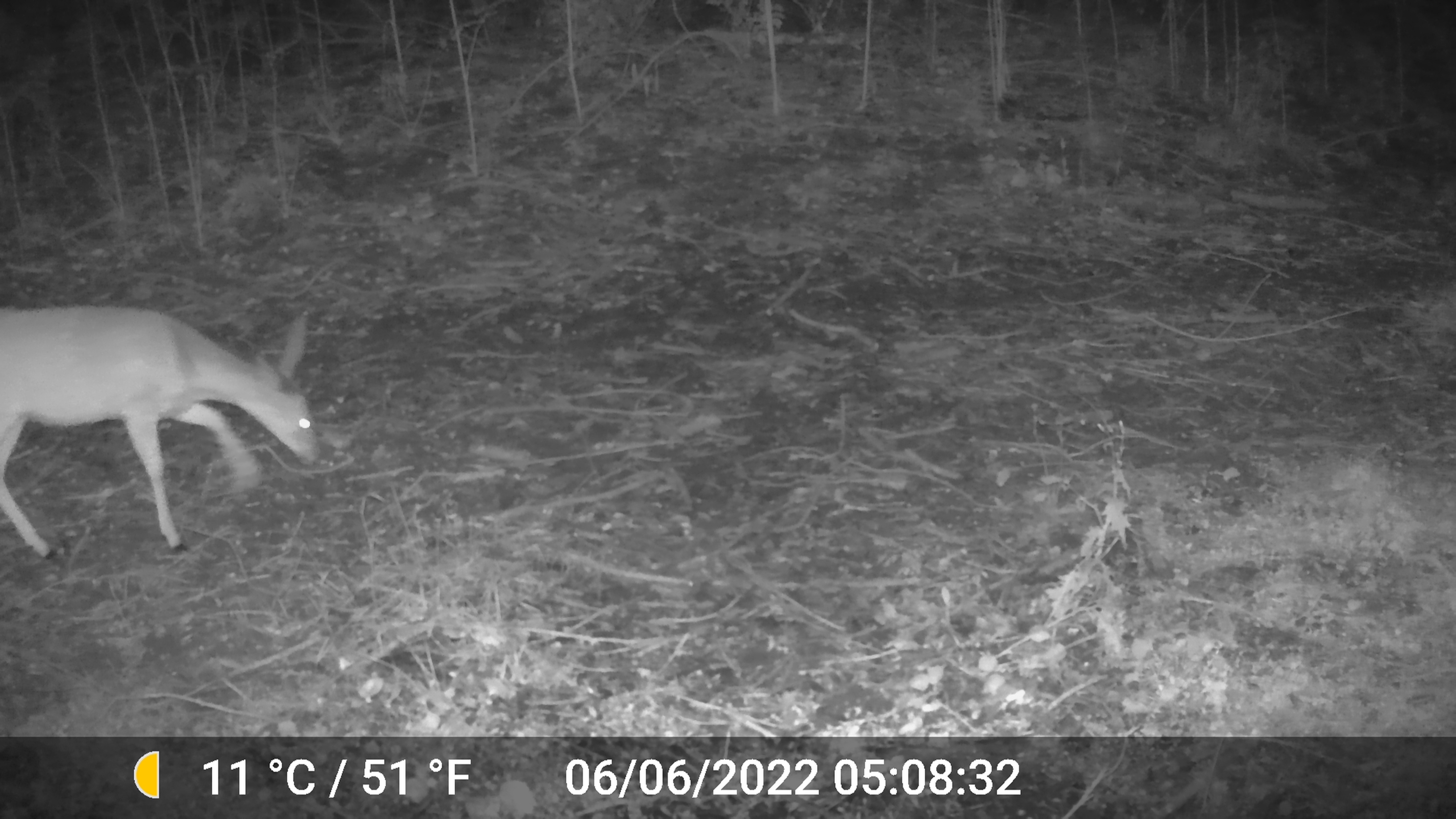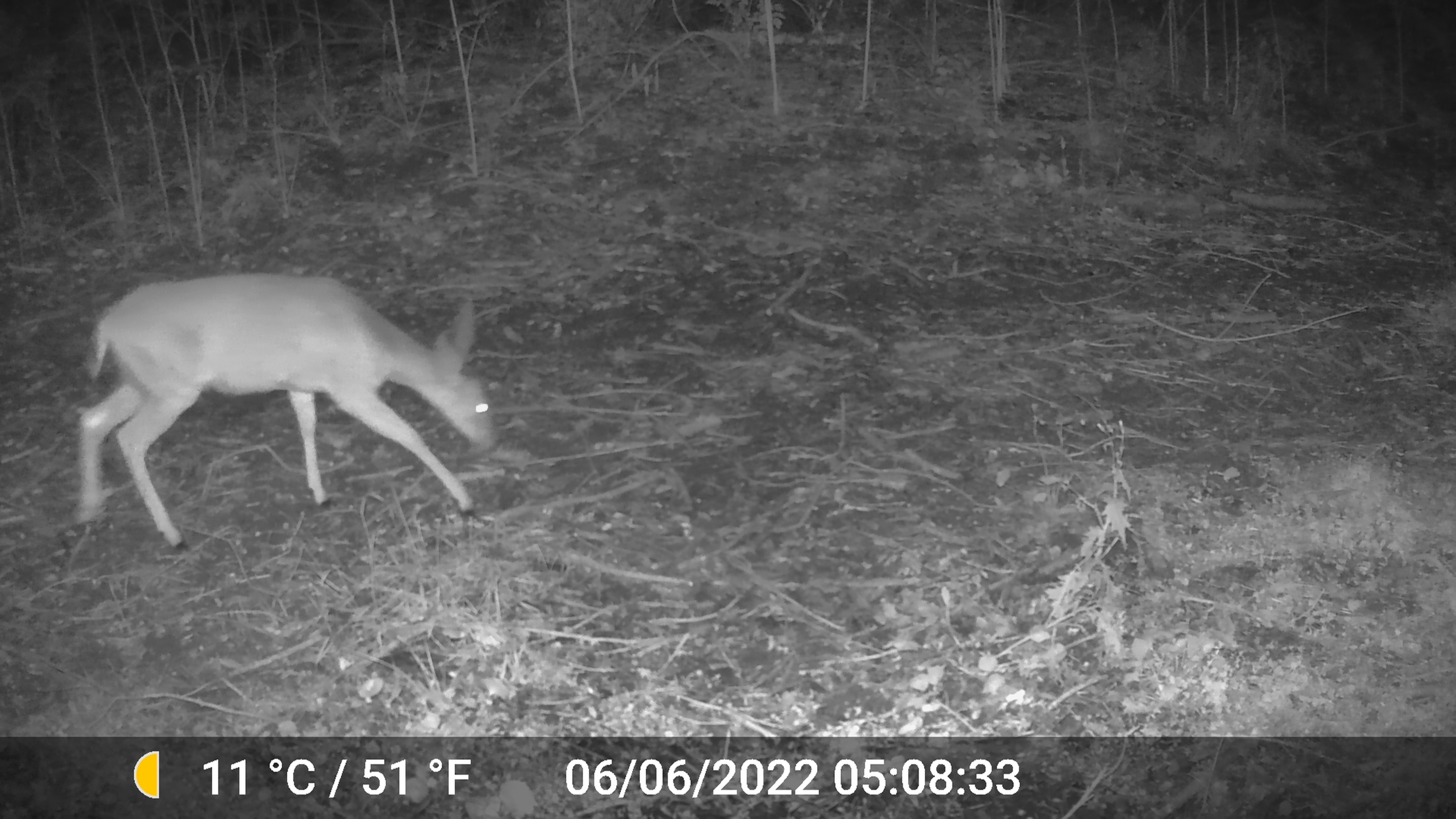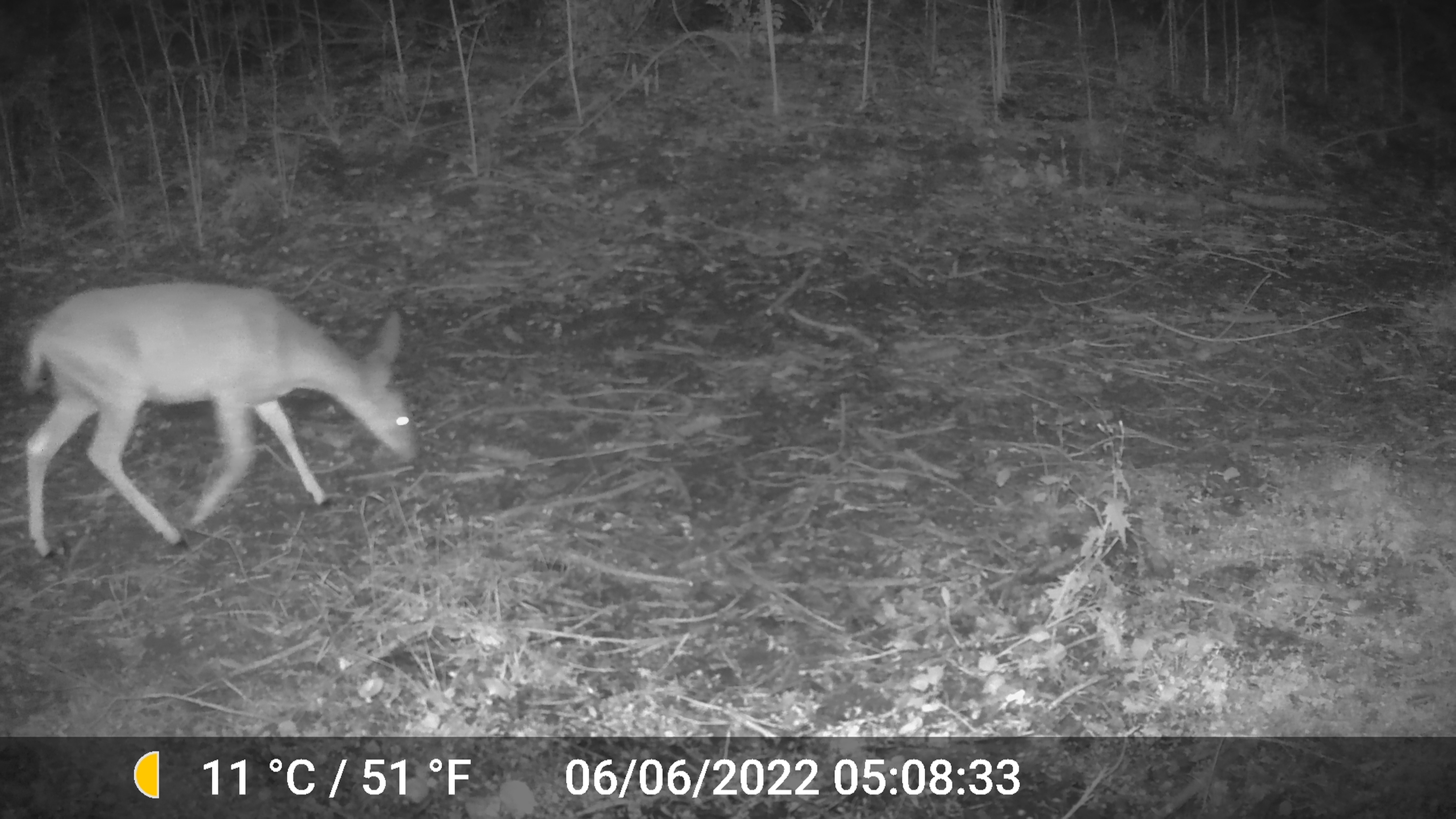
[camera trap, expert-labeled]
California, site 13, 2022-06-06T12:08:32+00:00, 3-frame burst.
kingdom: Animalia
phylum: Chordata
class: Mammalia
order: Artiodactyla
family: Cervidae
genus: Odocoileus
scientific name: Odocoileus hemionus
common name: mule deer